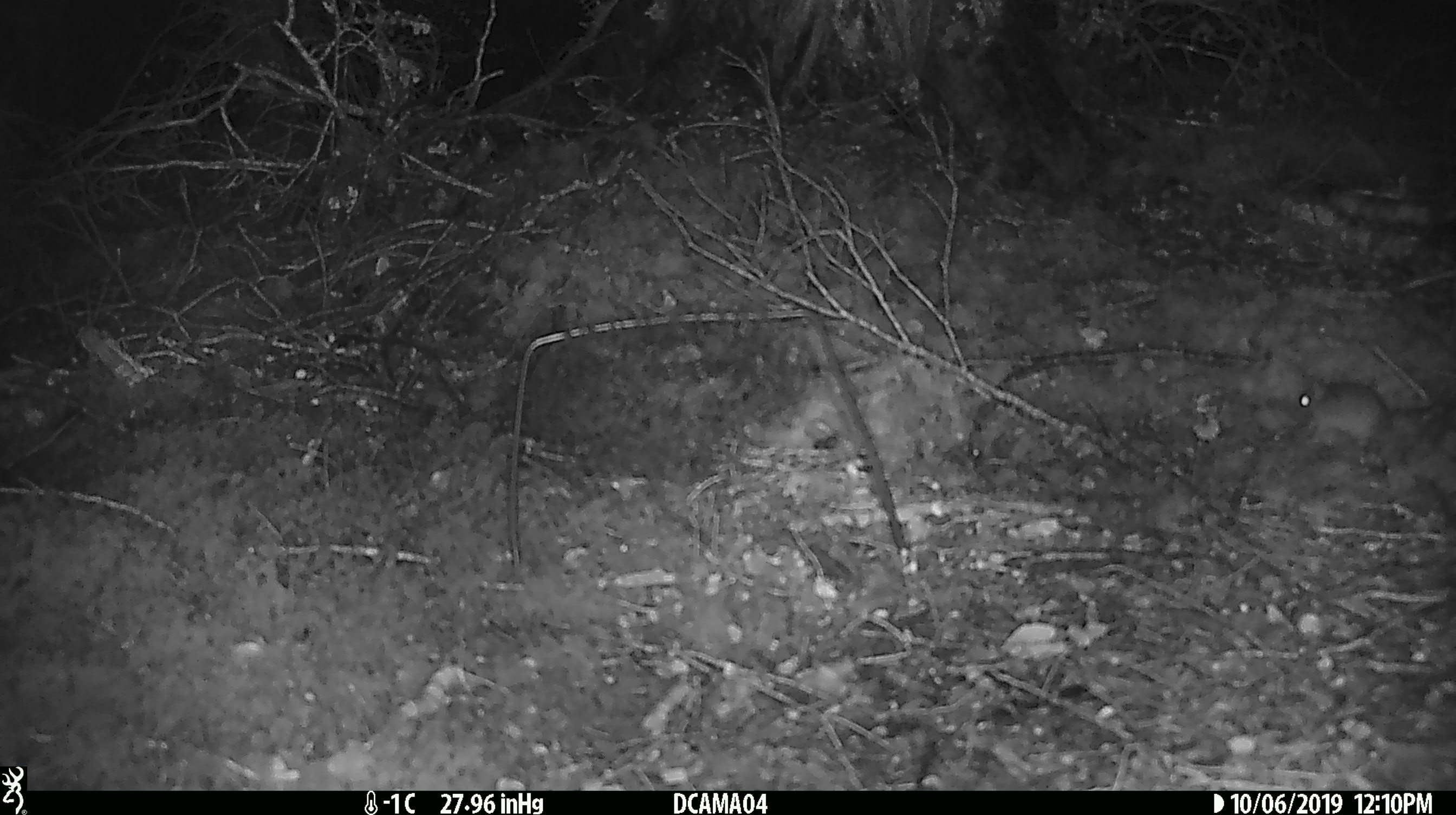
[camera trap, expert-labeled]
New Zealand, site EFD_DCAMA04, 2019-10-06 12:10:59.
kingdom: Animalia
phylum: Chordata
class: Mammalia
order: Rodentia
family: Muridae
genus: Mus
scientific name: Mus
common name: mouse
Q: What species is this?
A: Mouse (Mus).